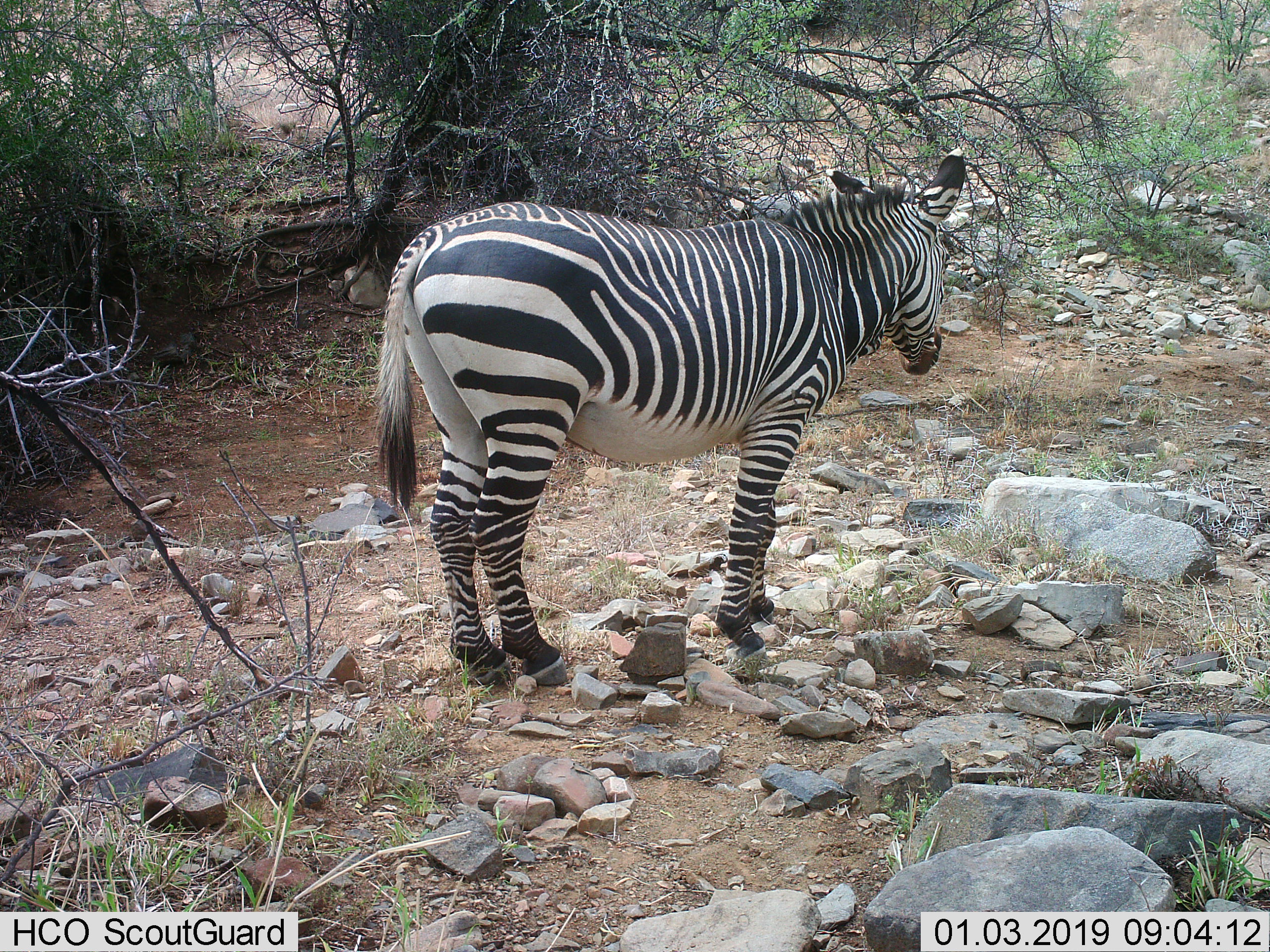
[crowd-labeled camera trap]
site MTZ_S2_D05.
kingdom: Animalia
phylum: Chordata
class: Mammalia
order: Perissodactyla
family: Equidae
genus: Equus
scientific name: Equus zebra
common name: mountain zebra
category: zebramountain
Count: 1.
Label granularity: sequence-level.